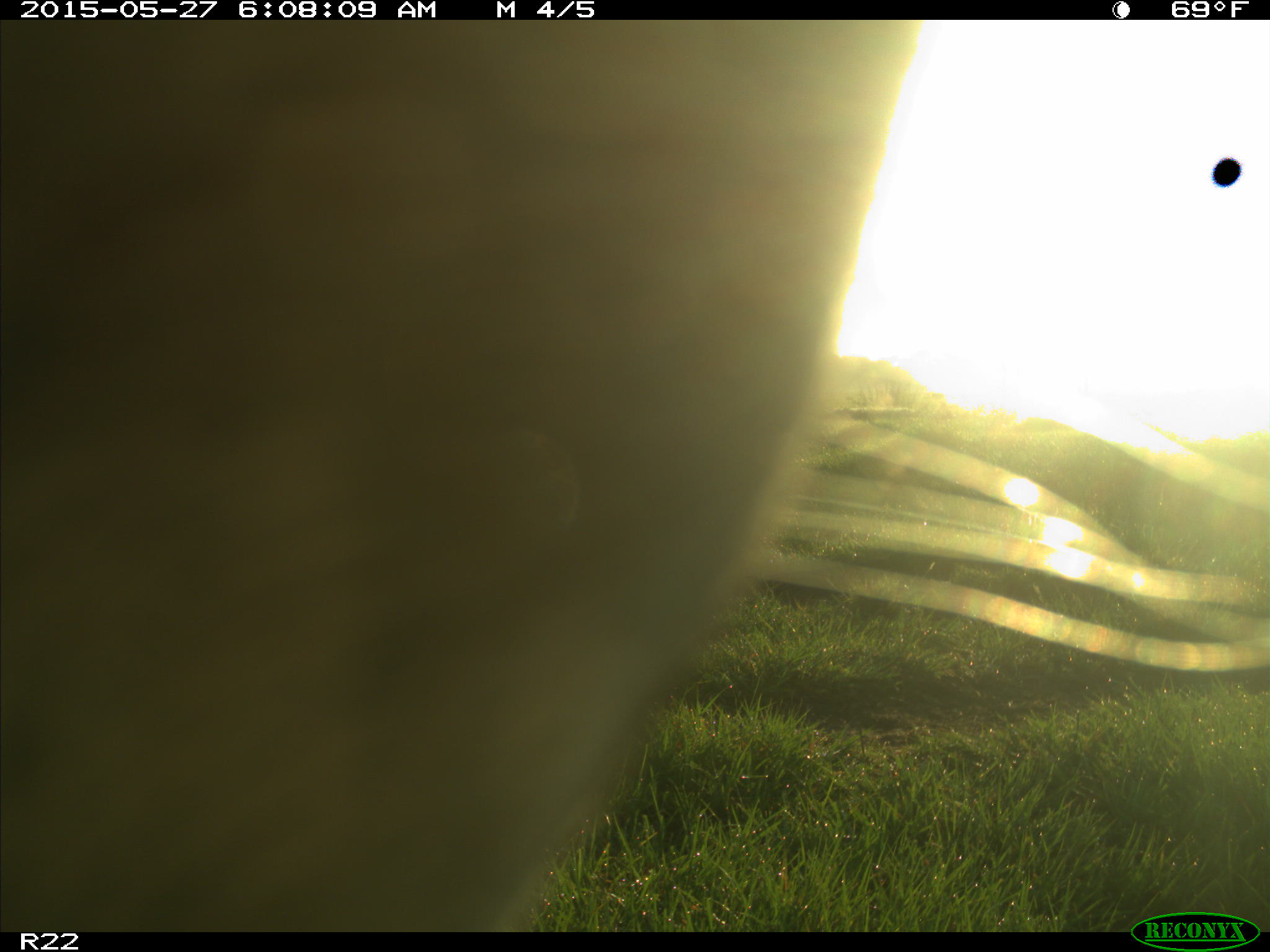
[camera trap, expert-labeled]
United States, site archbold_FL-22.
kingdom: Animalia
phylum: Chordata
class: Mammalia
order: Artiodactyla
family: Bovidae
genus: Bos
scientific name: Bos taurus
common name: domestic cow